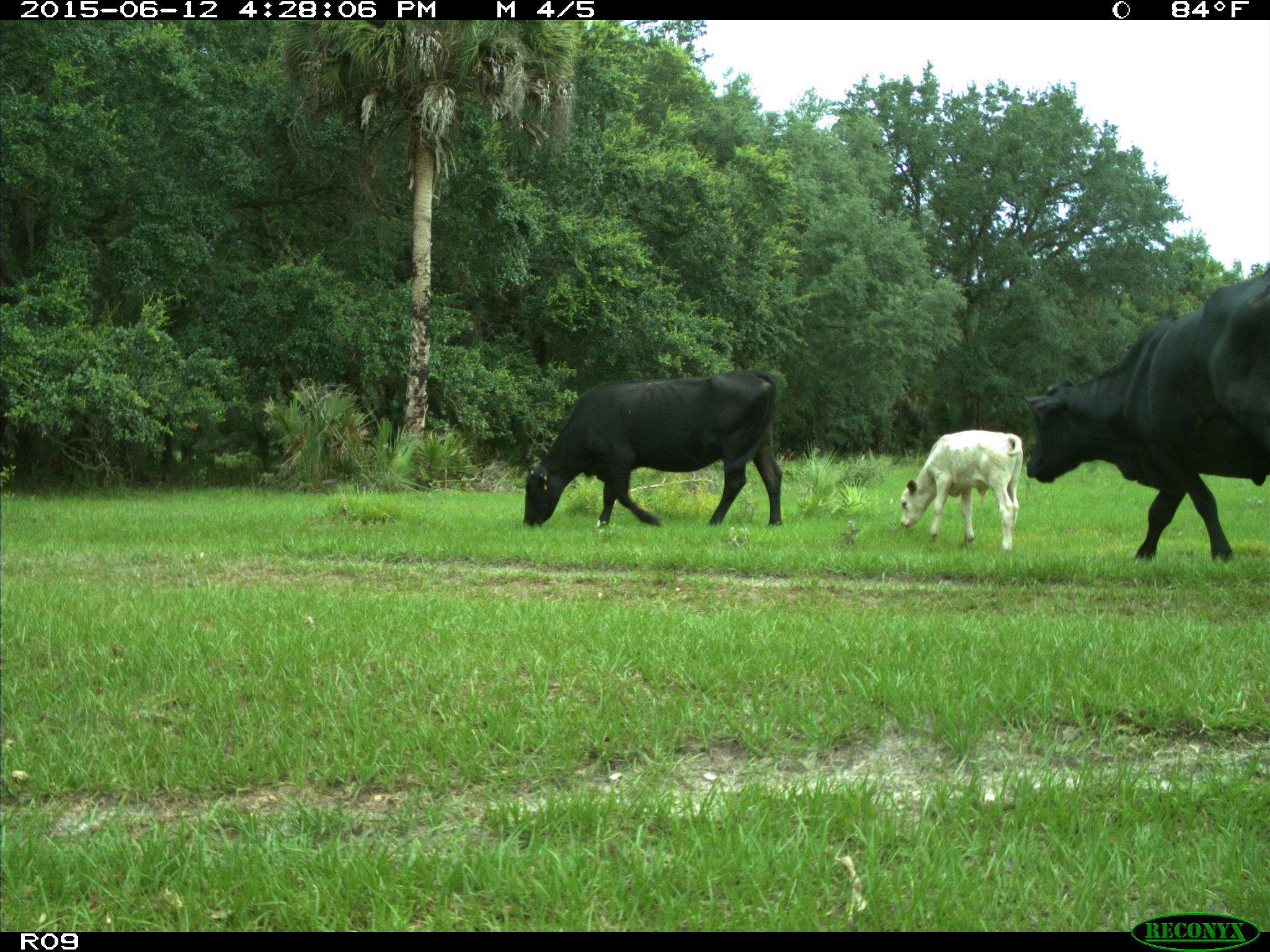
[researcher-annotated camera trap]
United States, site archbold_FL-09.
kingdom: Animalia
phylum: Chordata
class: Mammalia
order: Artiodactyla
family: Bovidae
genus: Bos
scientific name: Bos taurus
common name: domestic cow